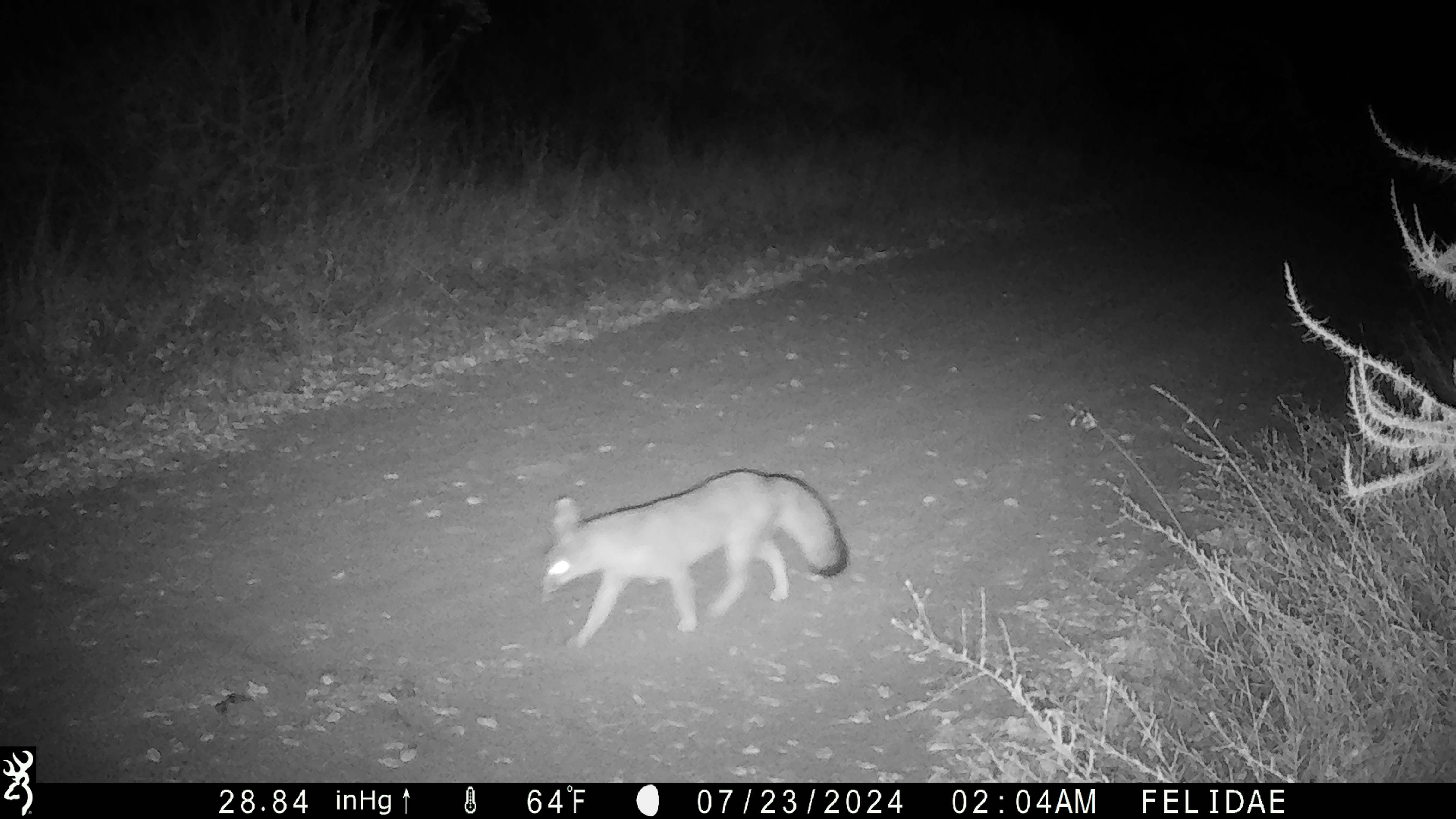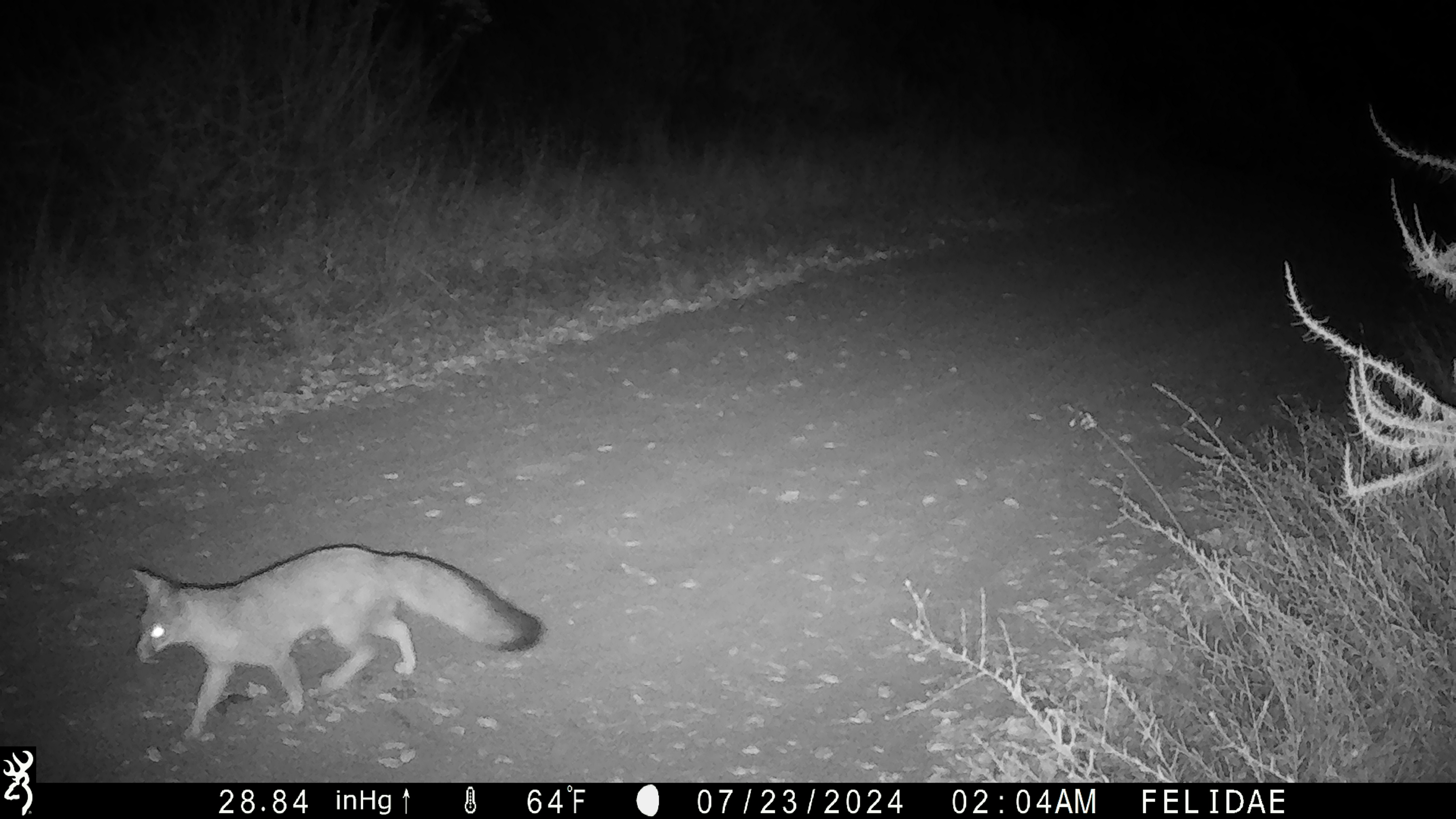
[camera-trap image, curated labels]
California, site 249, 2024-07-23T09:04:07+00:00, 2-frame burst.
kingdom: Animalia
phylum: Chordata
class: Mammalia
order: Carnivora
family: Canidae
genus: Urocyon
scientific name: Urocyon cinereoargenteus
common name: gray fox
Gray fox (Urocyon cinereoargenteus).